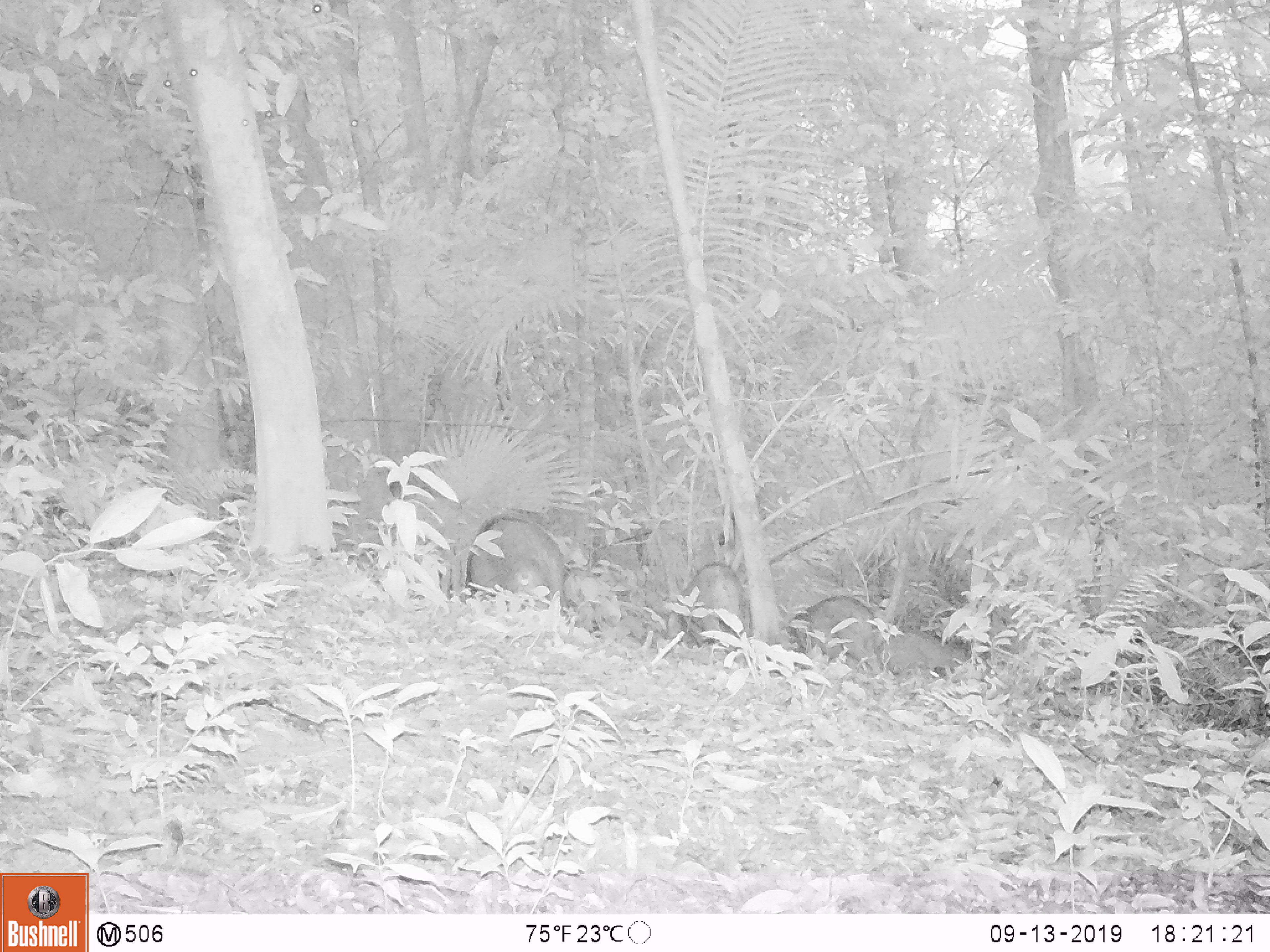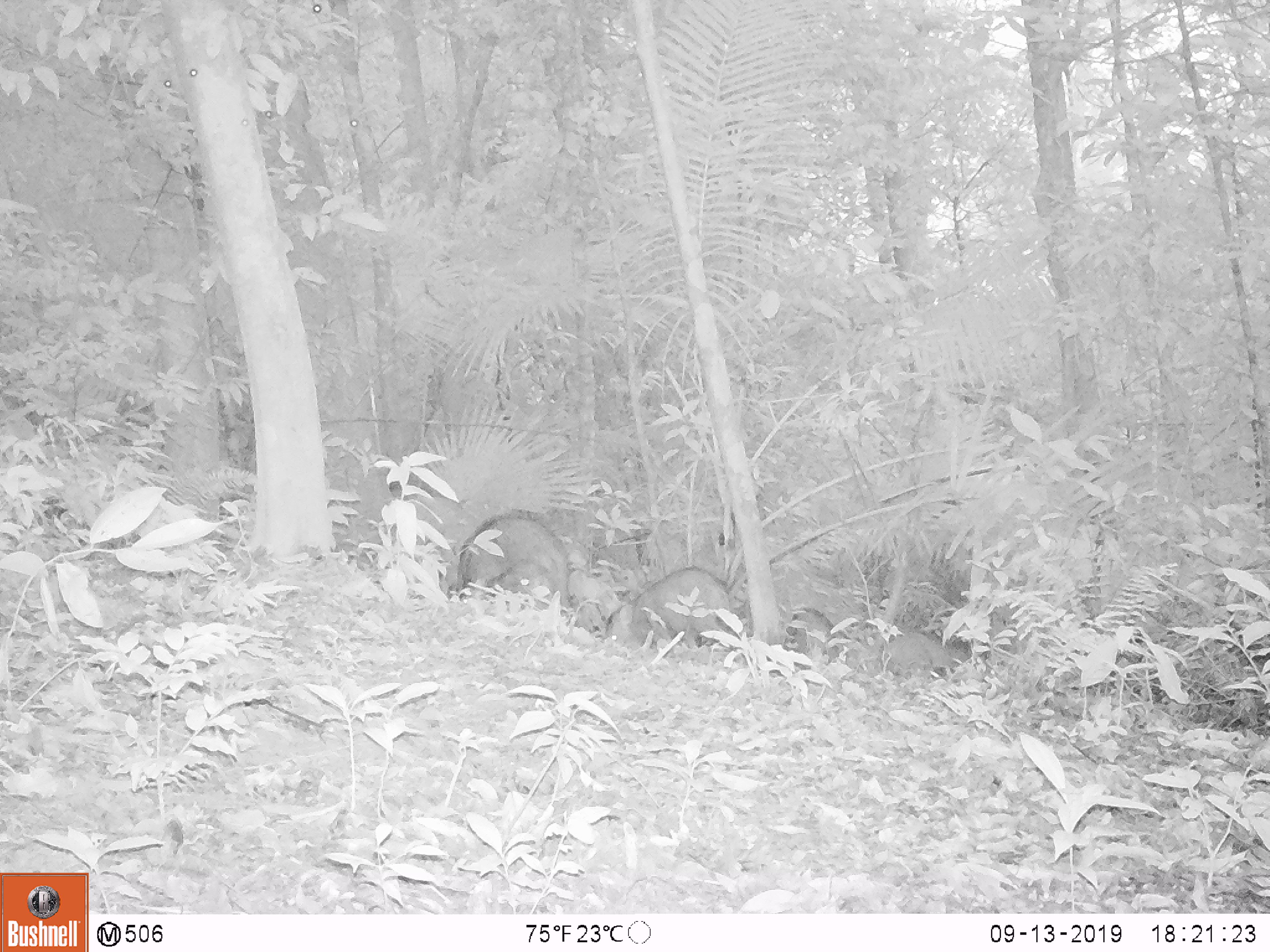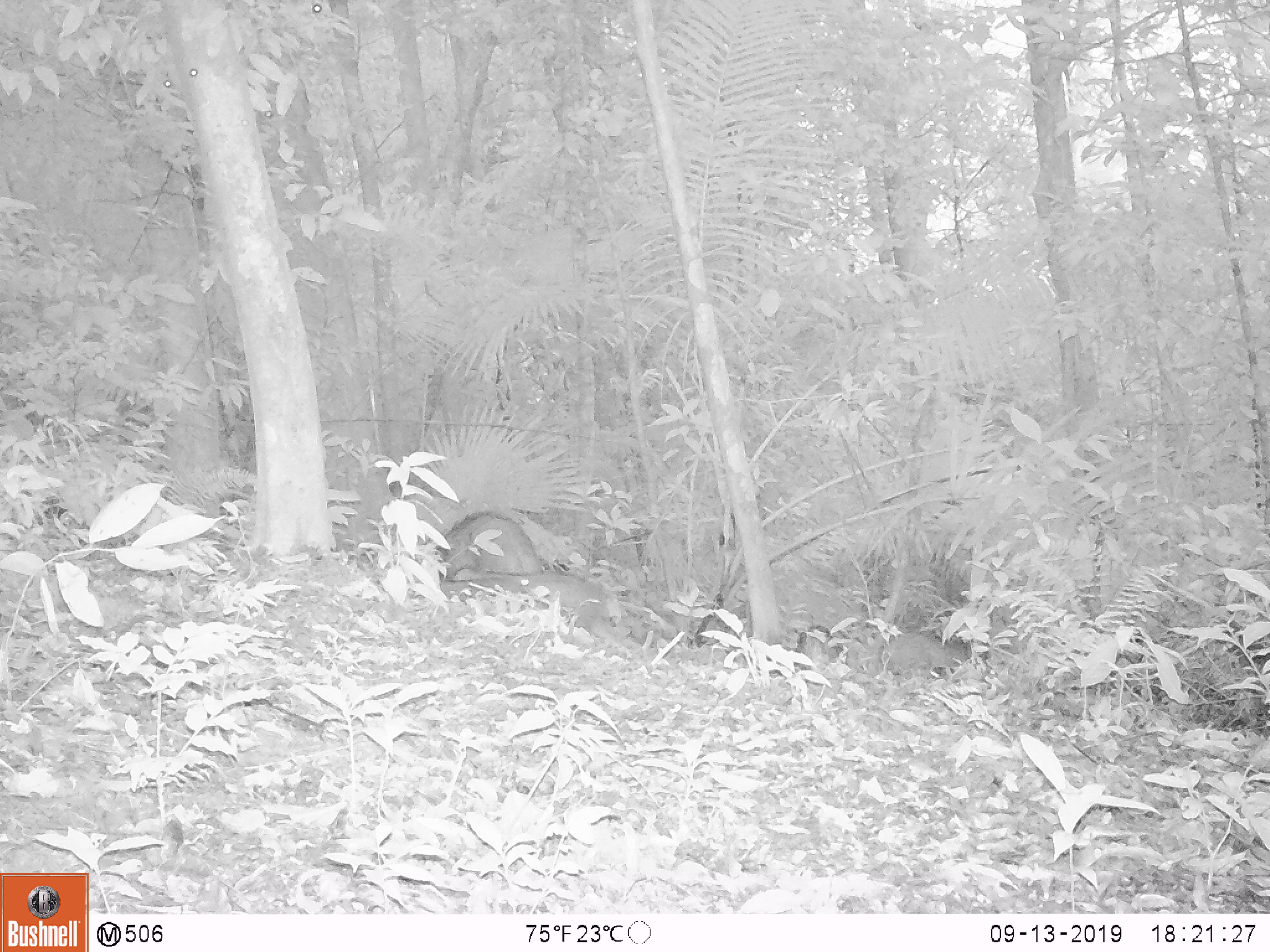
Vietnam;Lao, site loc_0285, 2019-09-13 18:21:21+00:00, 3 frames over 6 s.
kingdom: Animalia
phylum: Chordata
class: Mammalia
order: Artiodactyla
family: Suidae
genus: Sus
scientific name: Sus scrofa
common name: eurasian wild pig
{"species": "eurasian wild pig (Sus scrofa)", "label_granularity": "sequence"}